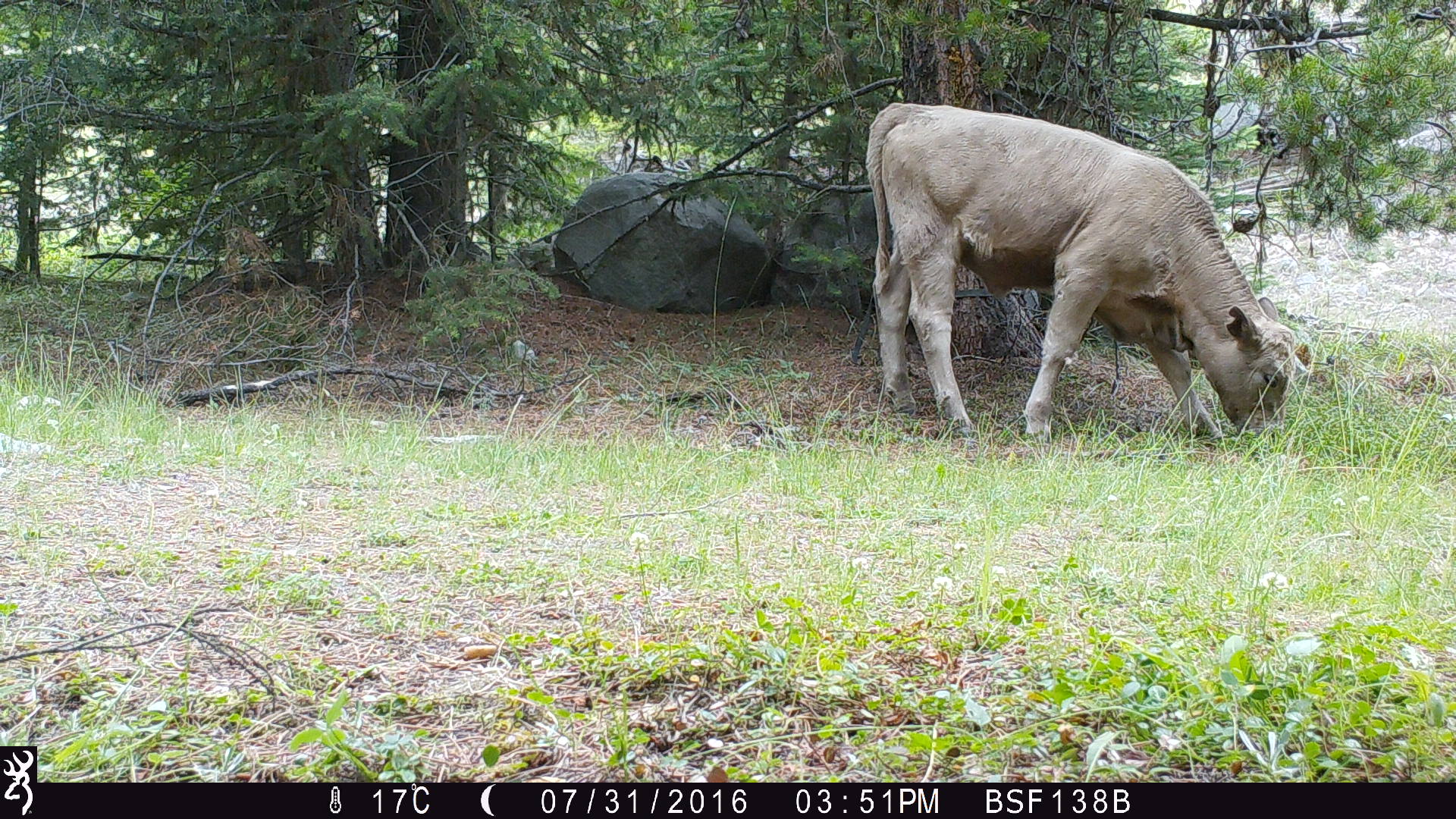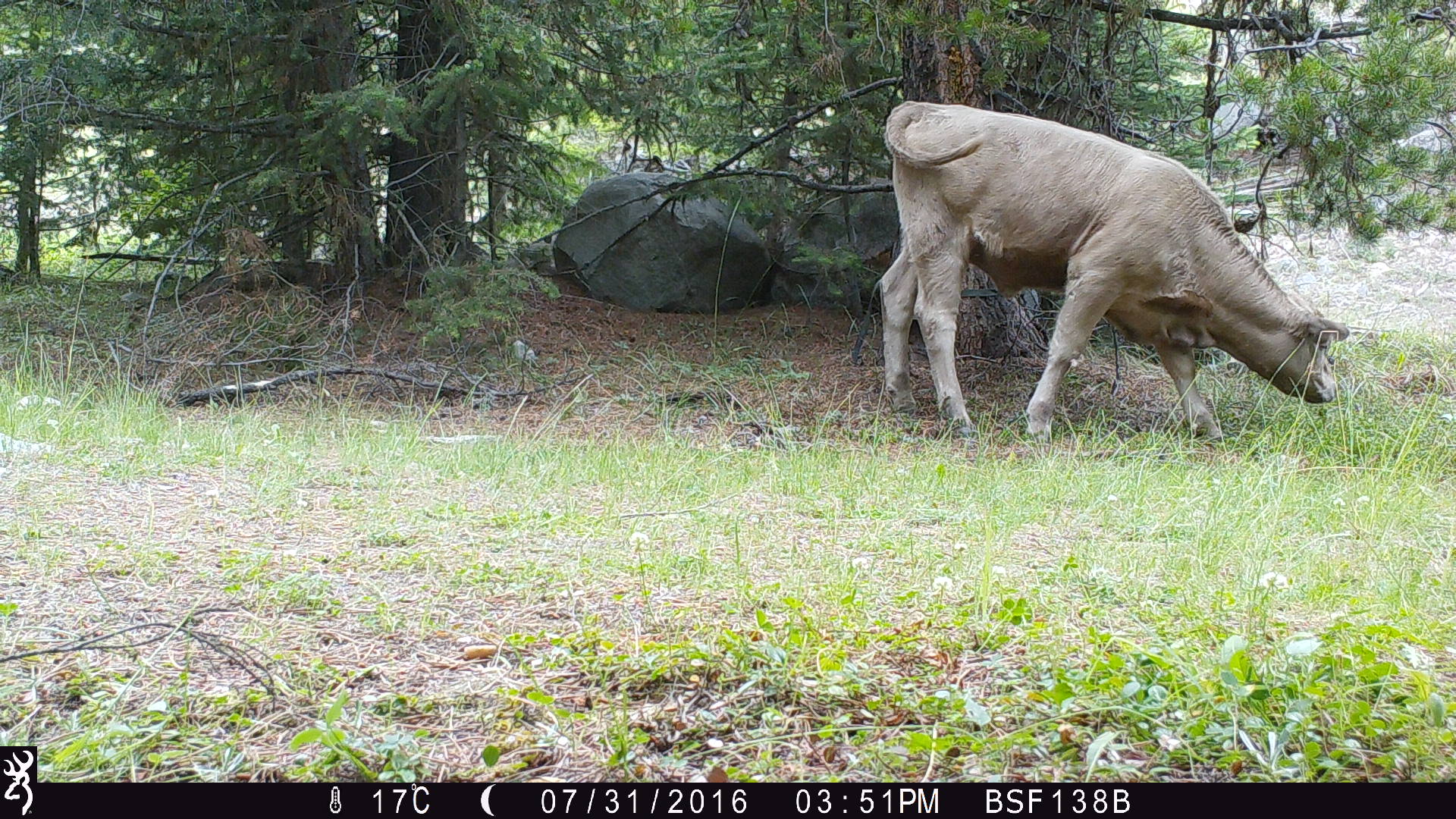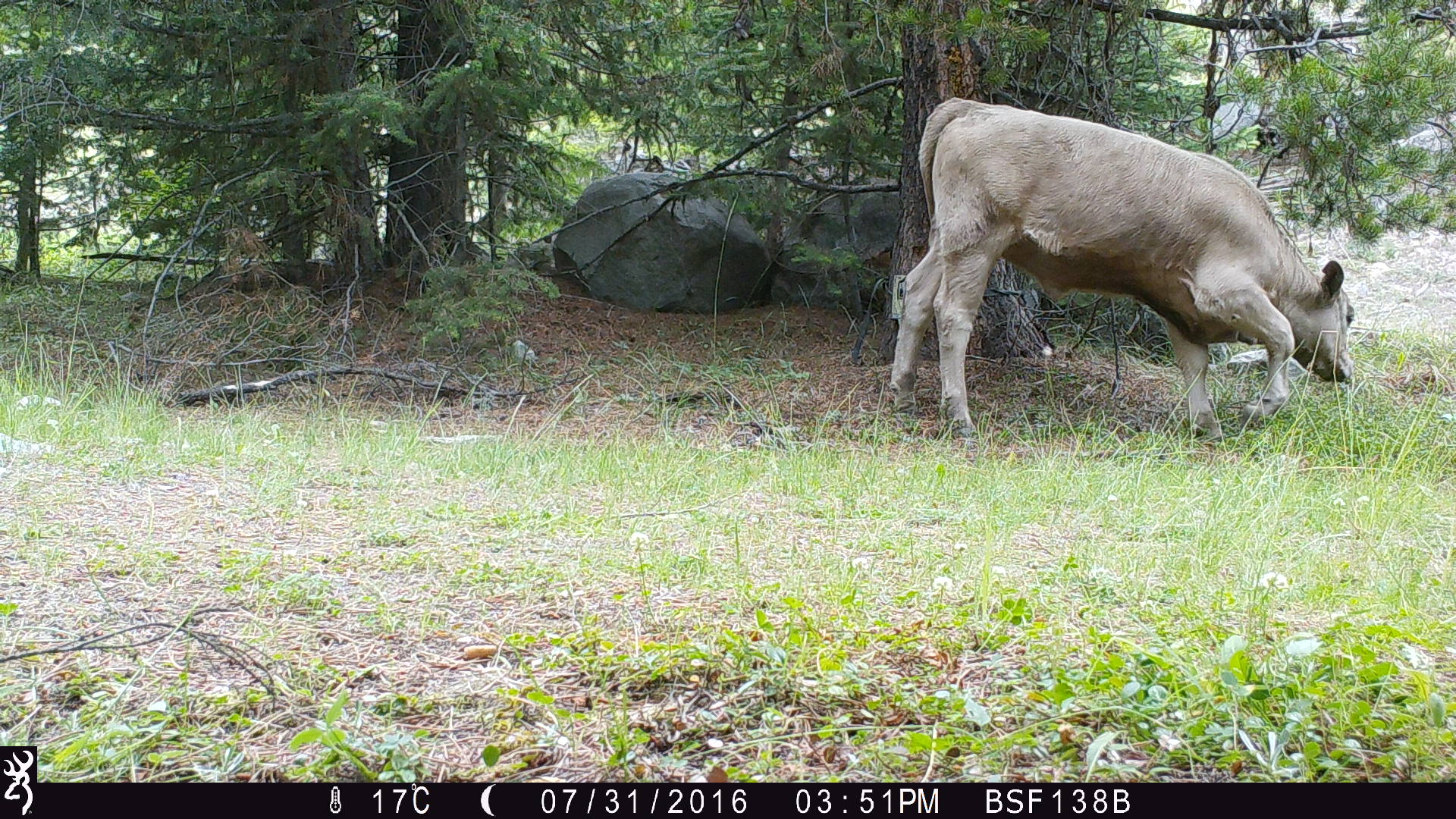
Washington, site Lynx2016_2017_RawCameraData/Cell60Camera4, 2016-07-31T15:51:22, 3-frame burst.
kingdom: Animalia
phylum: Chordata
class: Mammalia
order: Artiodactyla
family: Bovidae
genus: Bos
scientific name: Bos taurus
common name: domestic cattle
Domestic cattle (Bos taurus). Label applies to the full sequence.